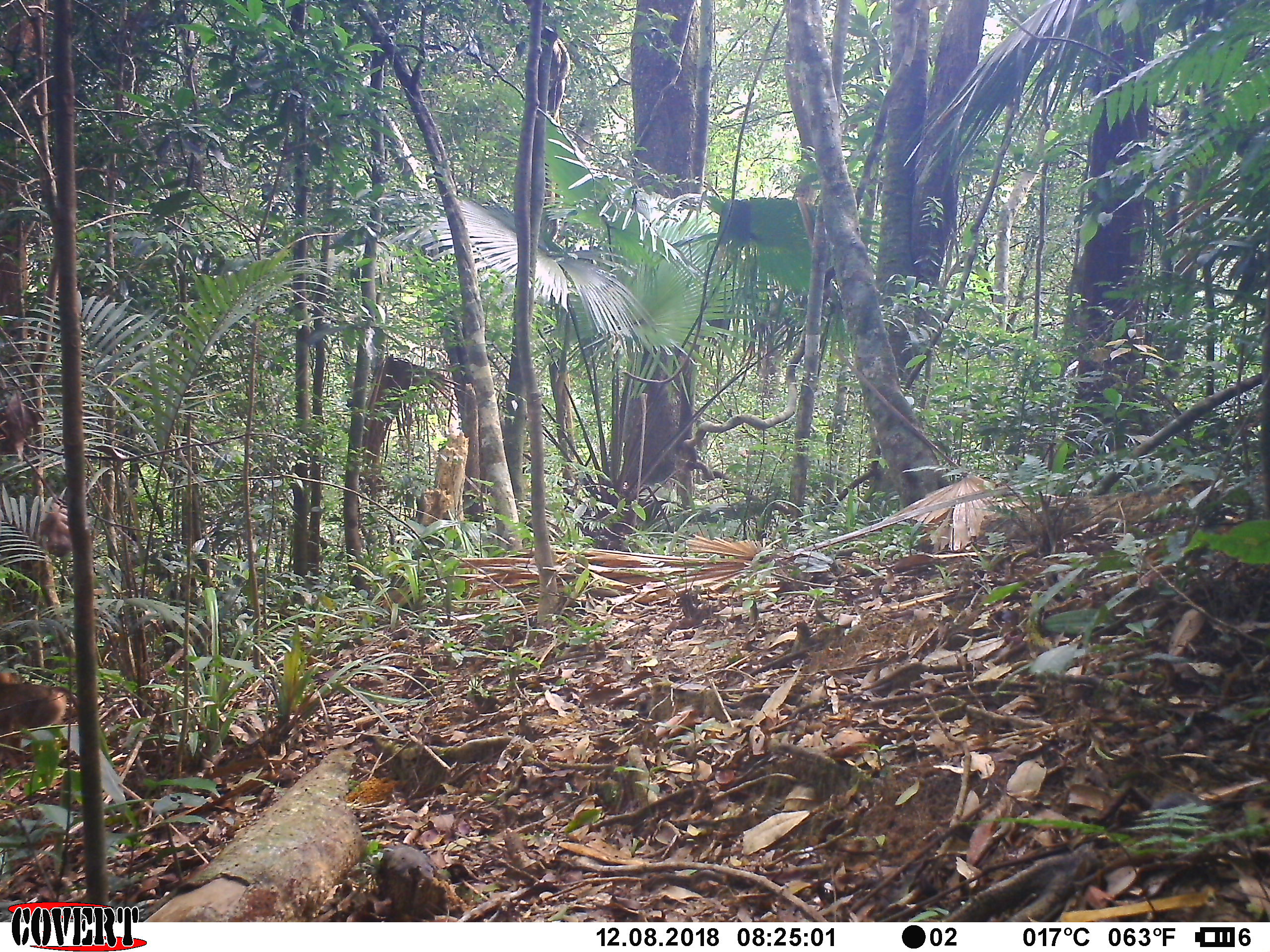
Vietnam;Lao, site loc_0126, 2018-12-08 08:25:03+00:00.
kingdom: Animalia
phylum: Chordata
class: Mammalia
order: Primates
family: Cercopithecidae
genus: Macaca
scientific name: Macaca nemestrina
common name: pig-tailed macaque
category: pig tailed macaque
Pig tailed macaque (pig-tailed macaque) (Macaca nemestrina). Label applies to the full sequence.